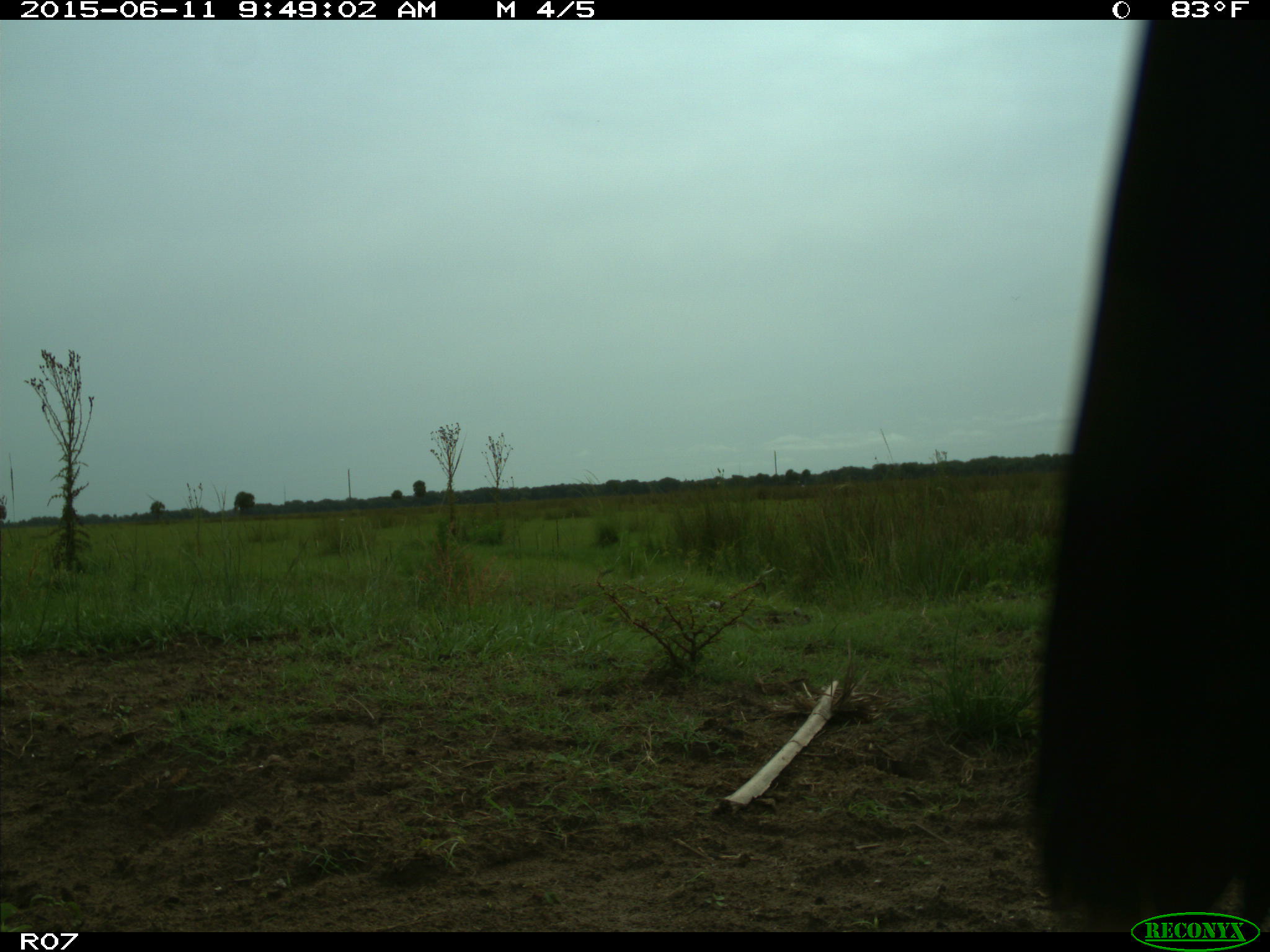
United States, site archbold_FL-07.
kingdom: Animalia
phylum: Chordata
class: Mammalia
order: Artiodactyla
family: Bovidae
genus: Bos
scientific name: Bos taurus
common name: domestic cow